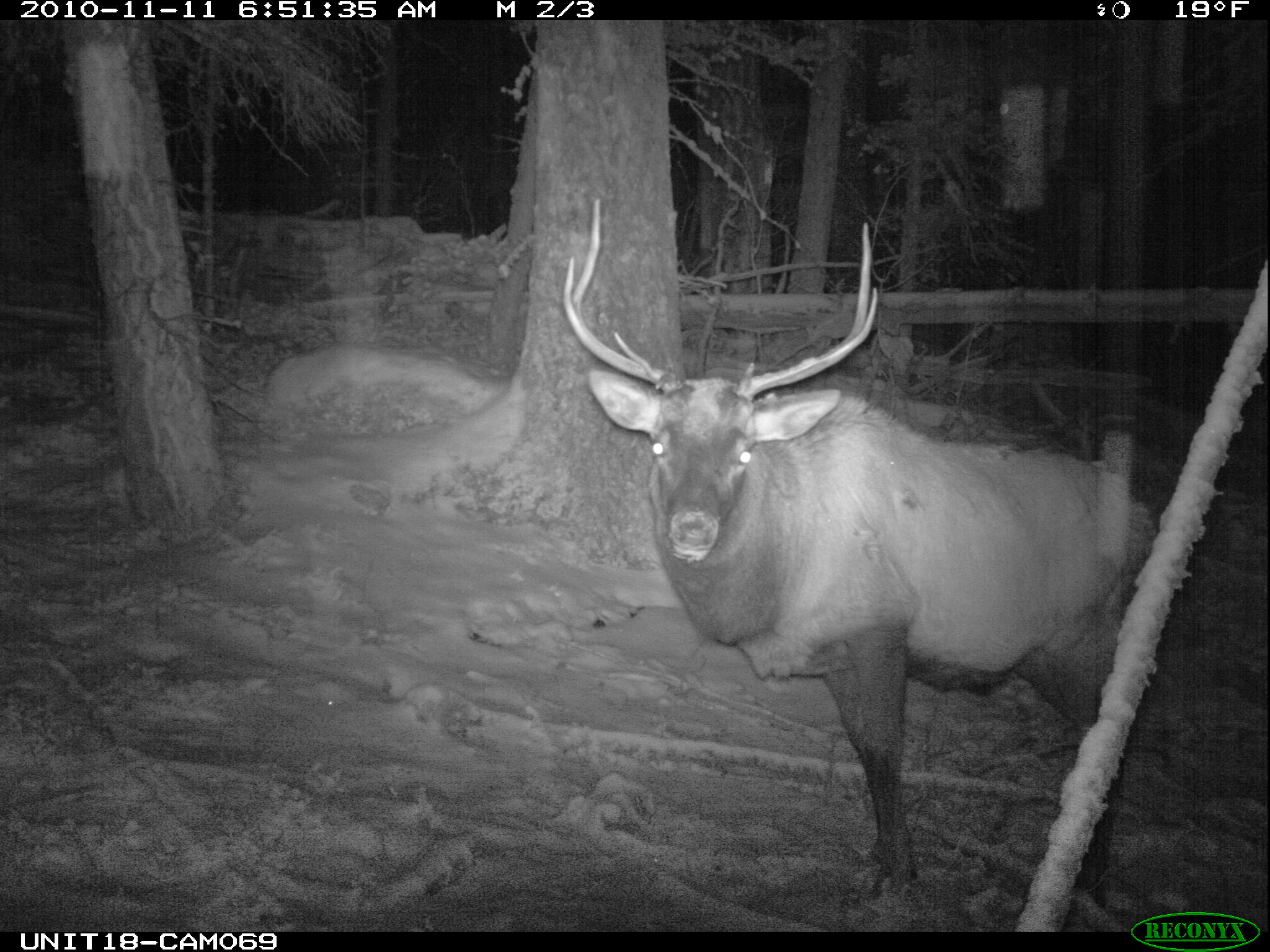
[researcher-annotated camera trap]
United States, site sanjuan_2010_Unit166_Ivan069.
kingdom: Animalia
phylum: Chordata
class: Mammalia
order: Artiodactyla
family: Cervidae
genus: Cervus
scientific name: Cervus elaphus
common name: red deer